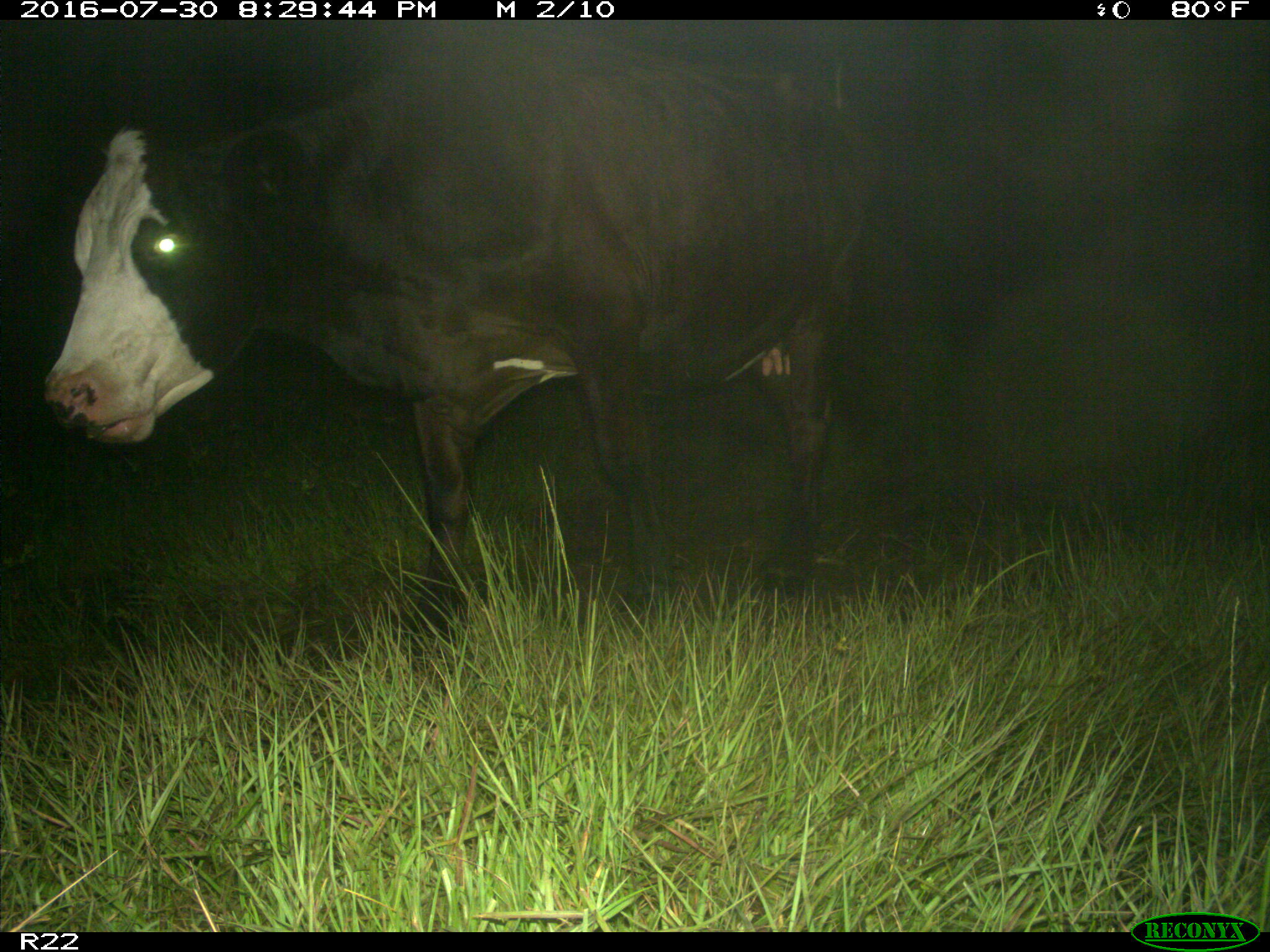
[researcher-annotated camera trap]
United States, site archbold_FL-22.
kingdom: Animalia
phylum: Chordata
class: Mammalia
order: Artiodactyla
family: Bovidae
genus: Bos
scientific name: Bos taurus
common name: domestic cow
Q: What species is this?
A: Bos taurus (domestic cow).